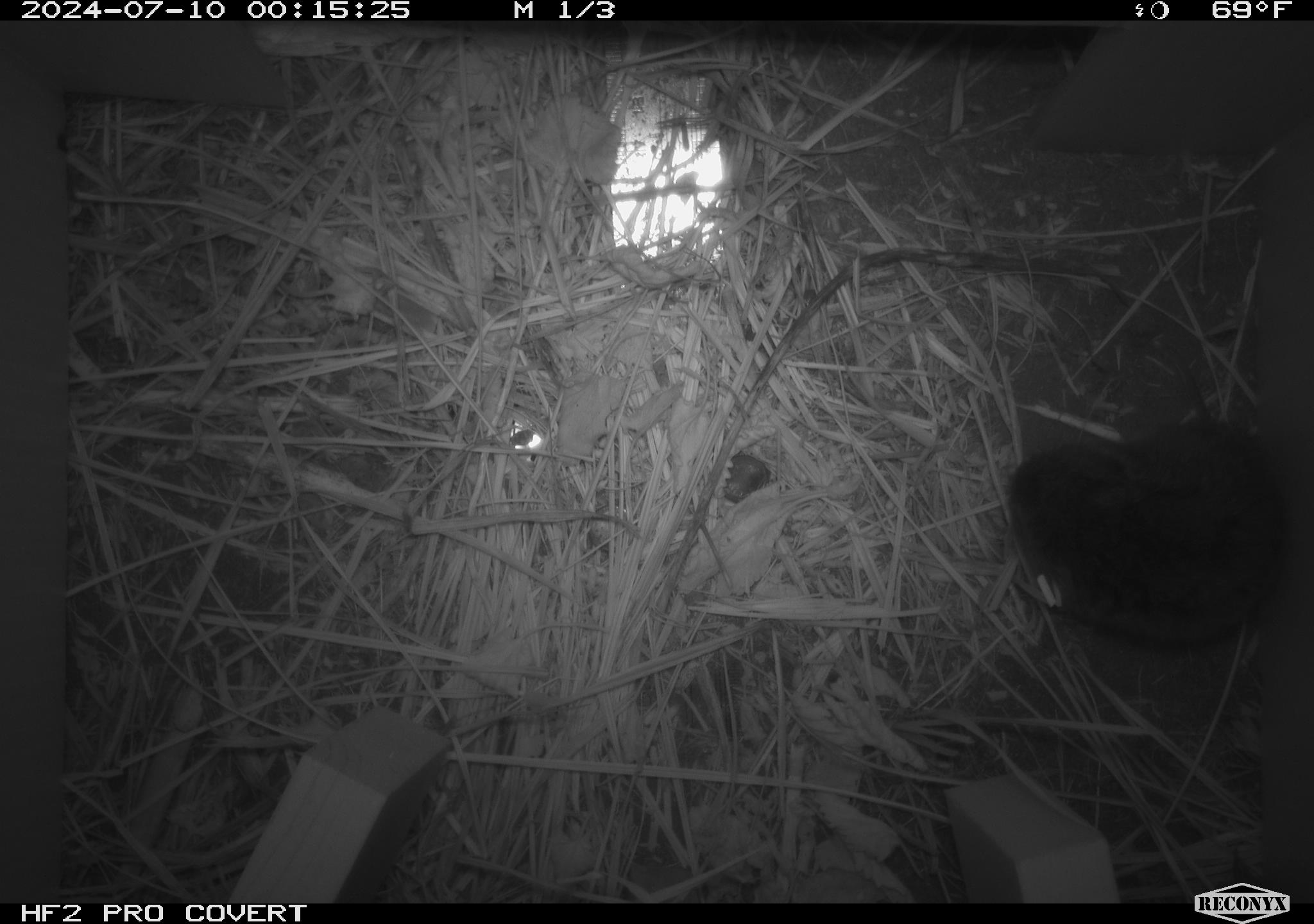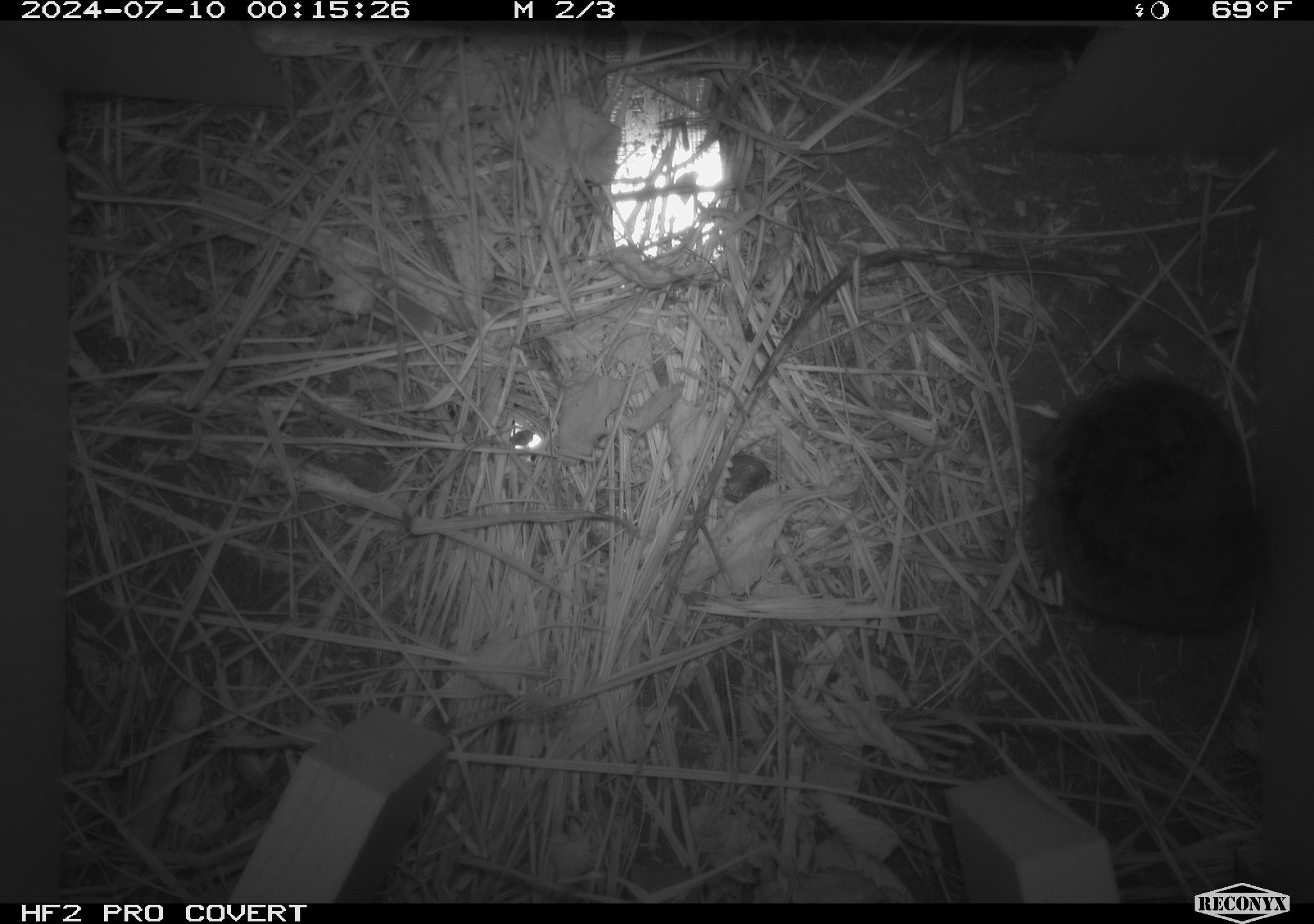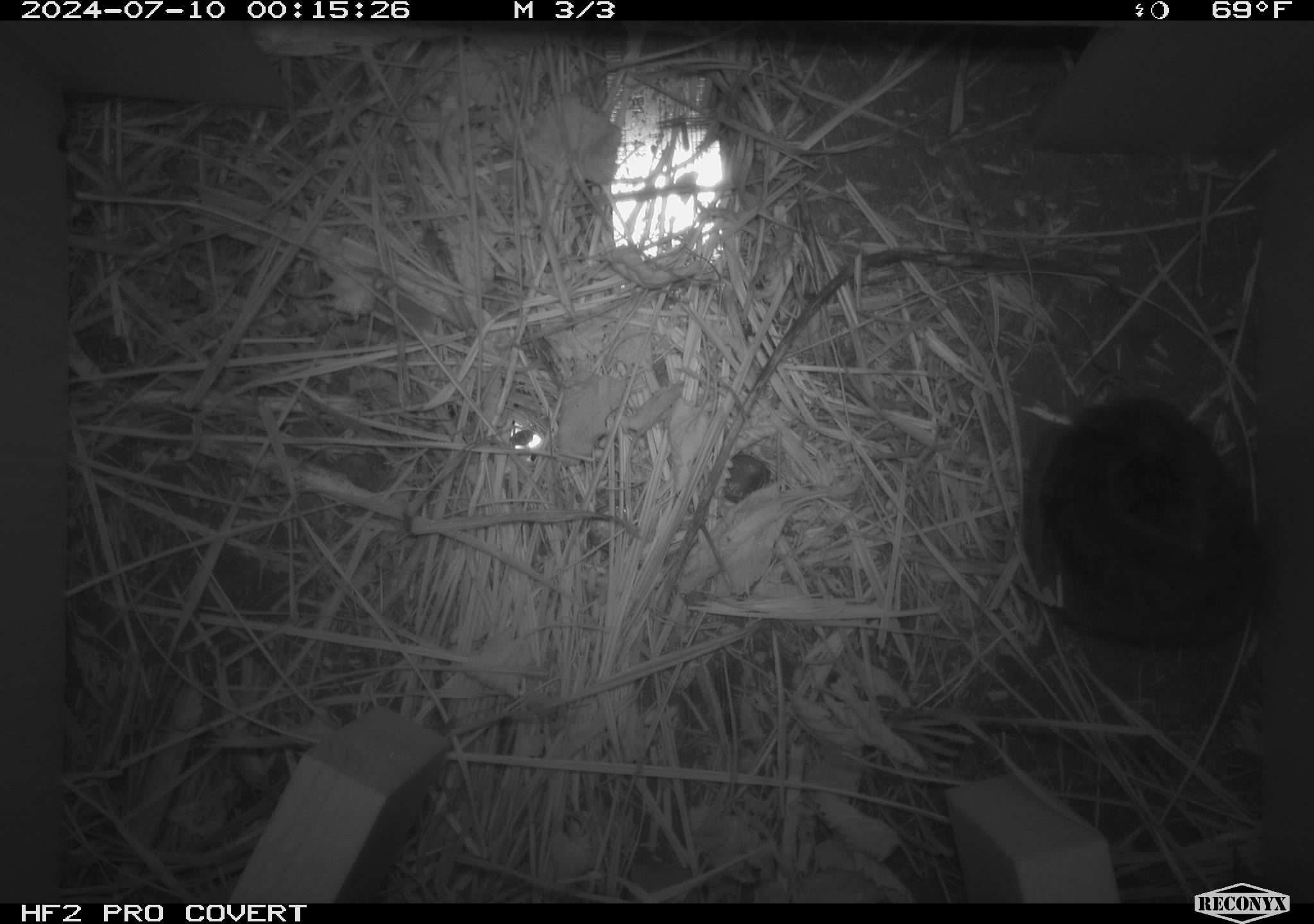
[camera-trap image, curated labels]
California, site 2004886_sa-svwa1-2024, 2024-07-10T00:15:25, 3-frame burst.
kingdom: Animalia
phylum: Chordata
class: Mammalia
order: Rodentia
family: Cricetidae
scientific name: Arvicolinae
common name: voles, lemmings, and muskrats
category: arvicolinae subfamily